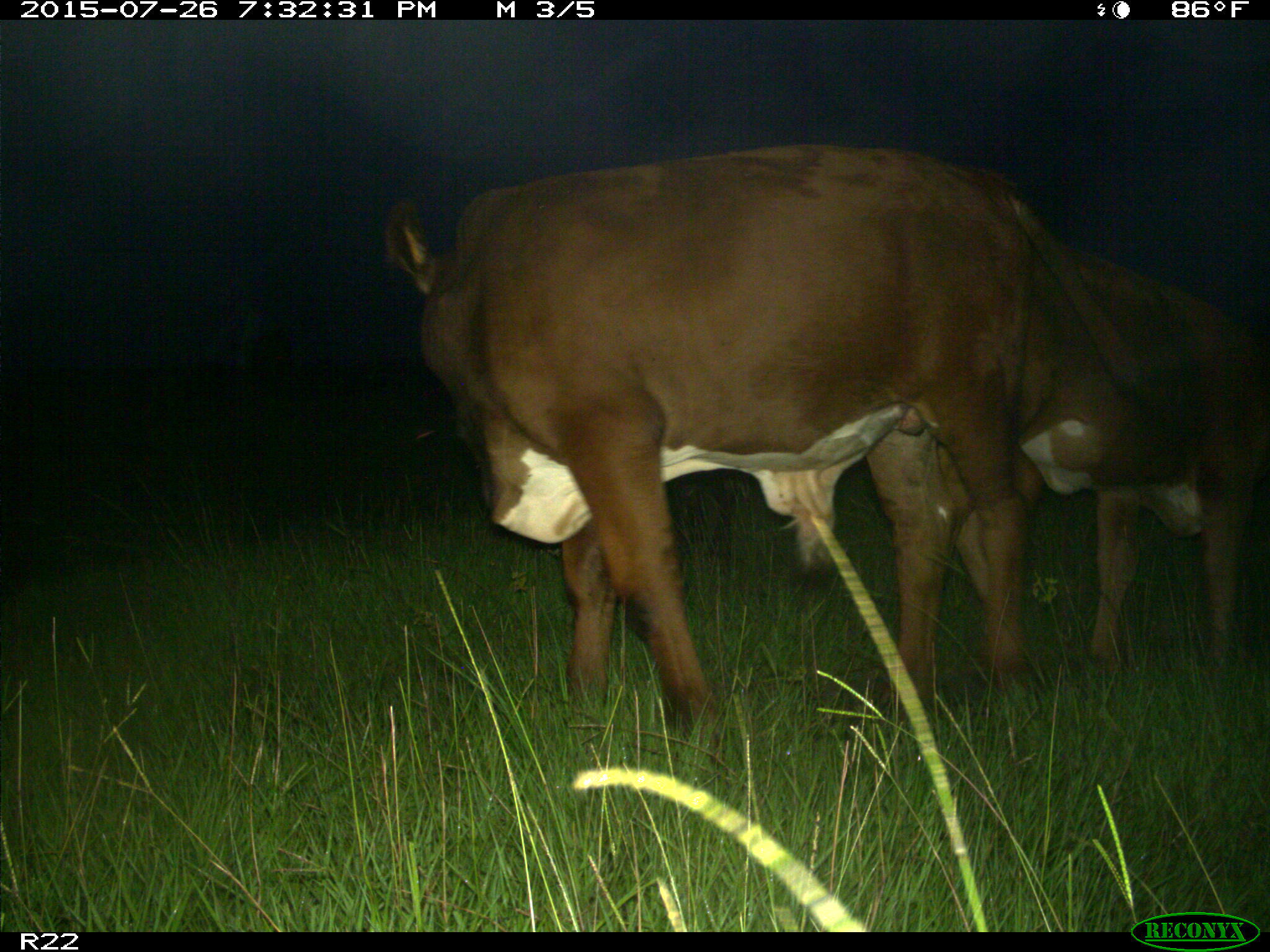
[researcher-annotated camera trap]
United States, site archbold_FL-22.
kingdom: Animalia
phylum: Chordata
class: Mammalia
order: Artiodactyla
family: Bovidae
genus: Bos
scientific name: Bos taurus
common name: domestic cow